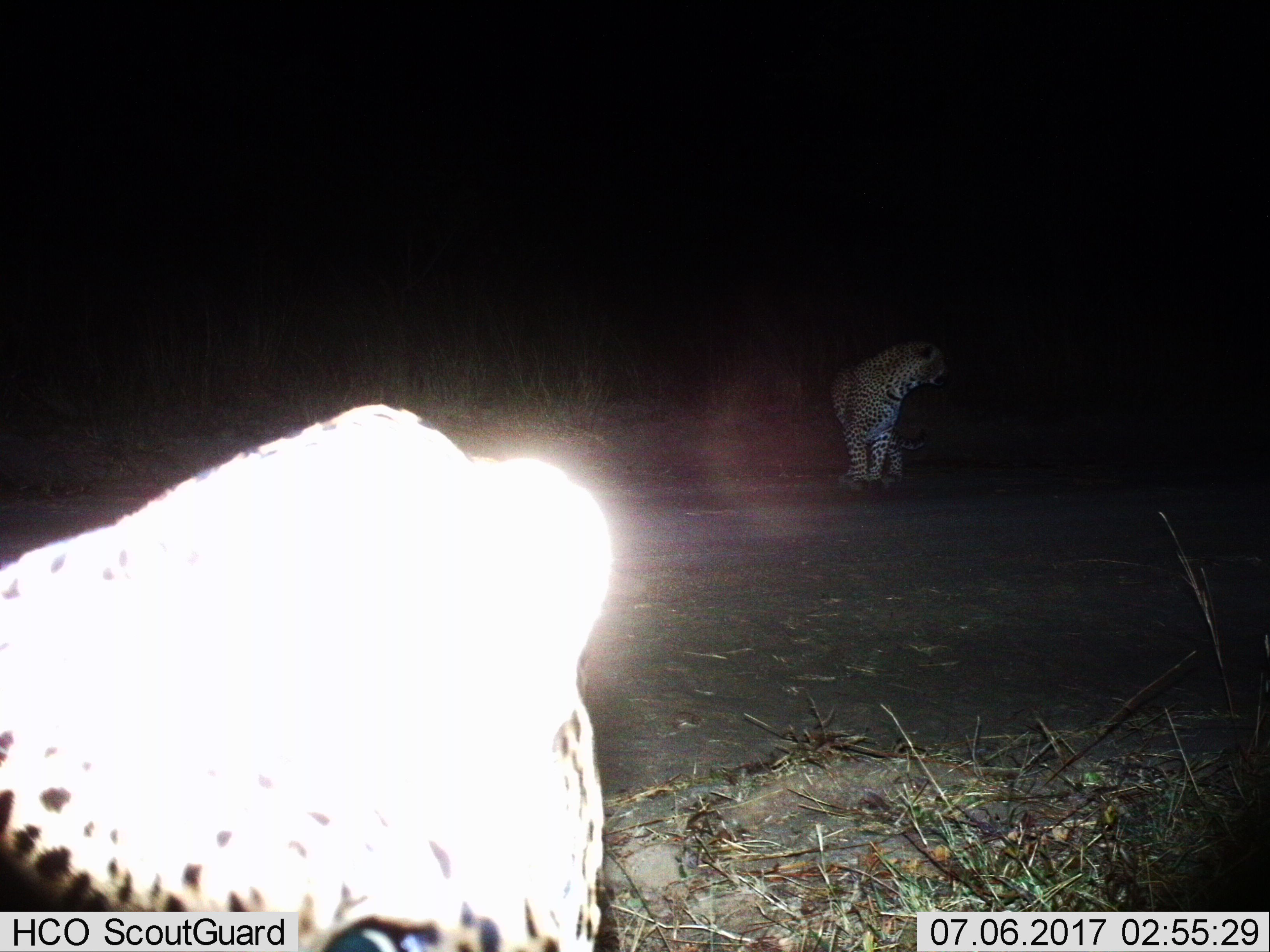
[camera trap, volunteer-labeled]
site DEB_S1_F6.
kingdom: Animalia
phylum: Chordata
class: Mammalia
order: Carnivora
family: Felidae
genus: Panthera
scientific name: Panthera pardus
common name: leopard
Leopard (Panthera pardus), count 2. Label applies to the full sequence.